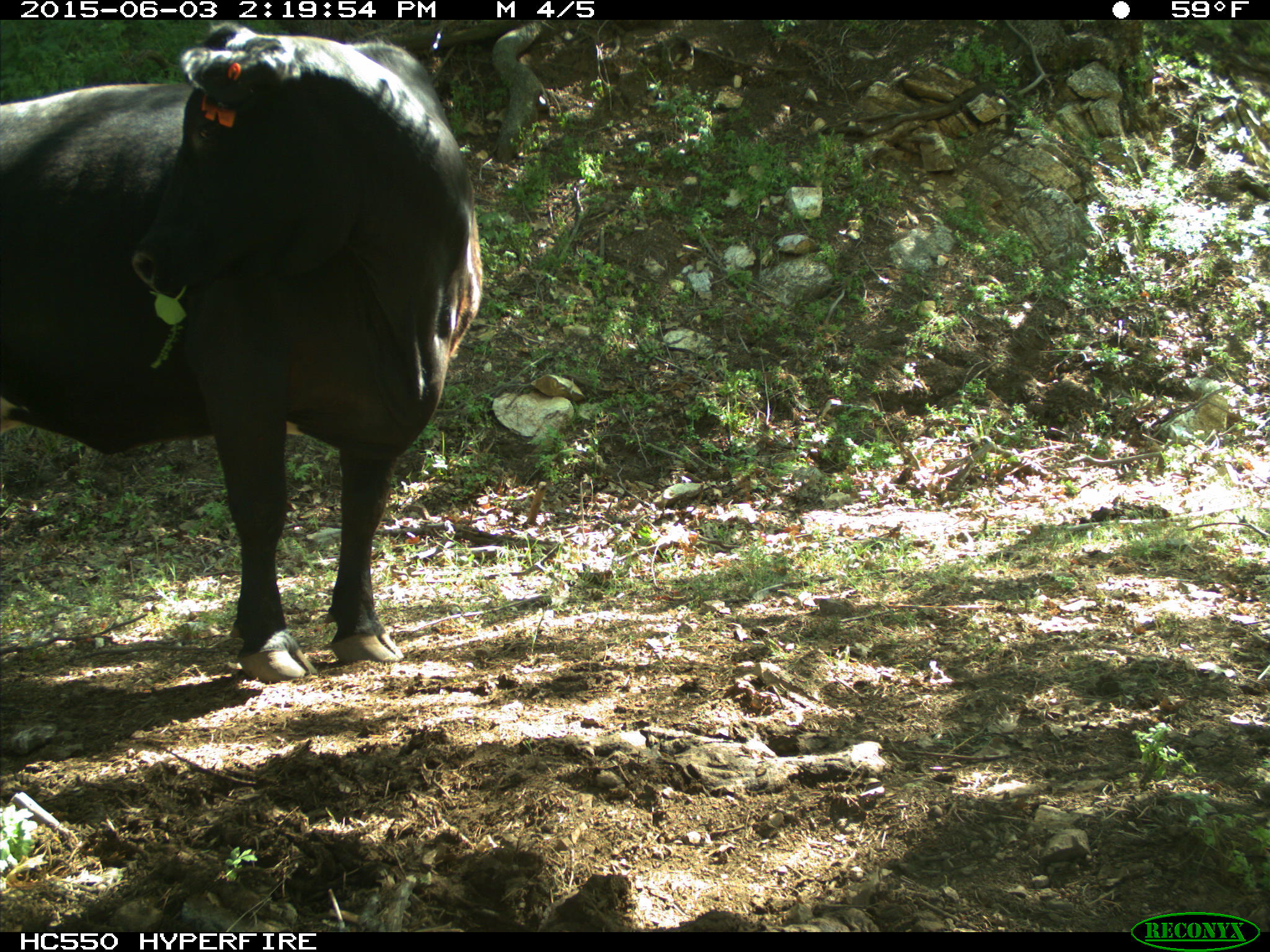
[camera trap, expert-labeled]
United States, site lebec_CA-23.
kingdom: Animalia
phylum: Chordata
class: Mammalia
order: Artiodactyla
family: Bovidae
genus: Bos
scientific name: Bos taurus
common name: domestic cow